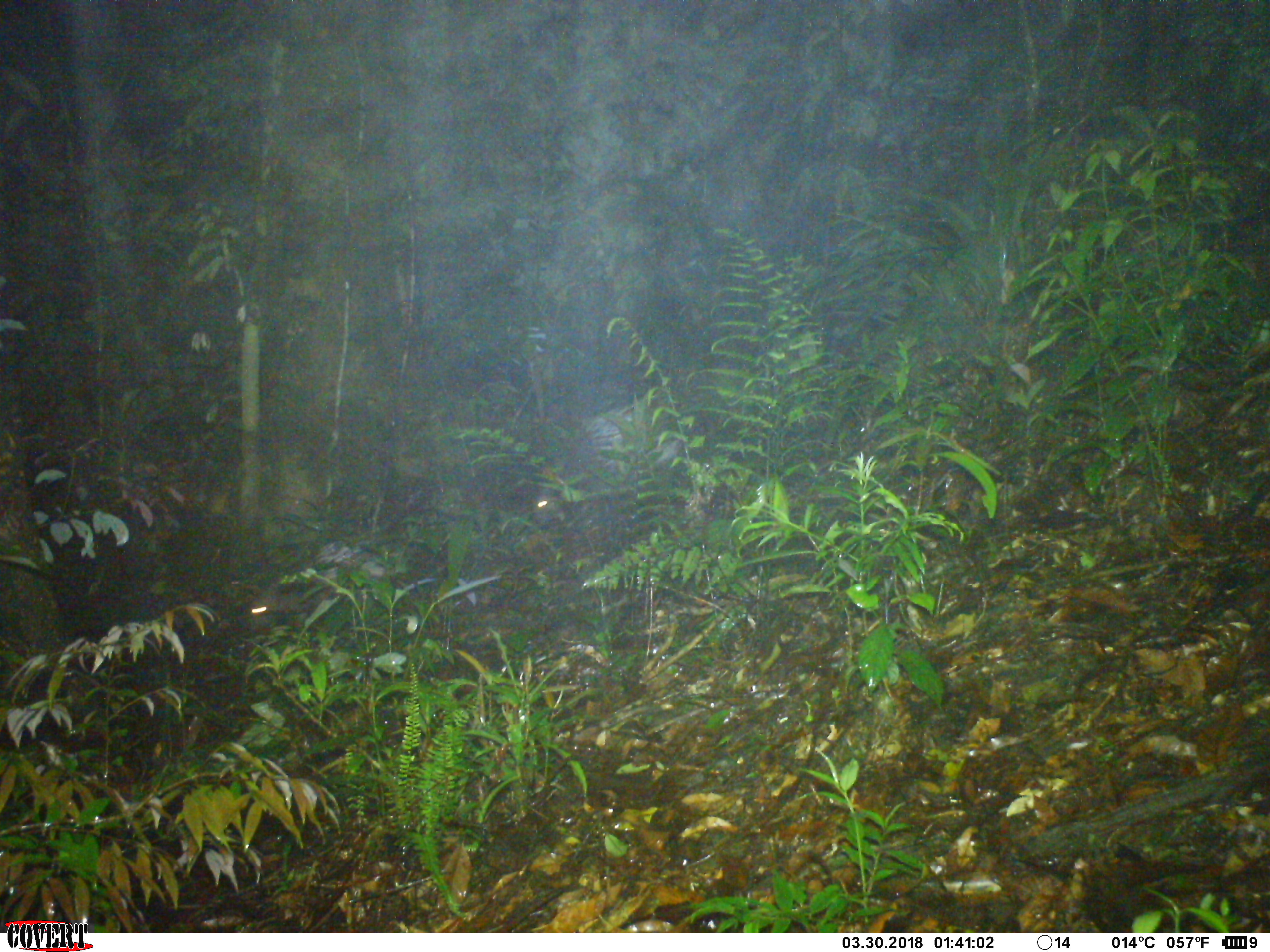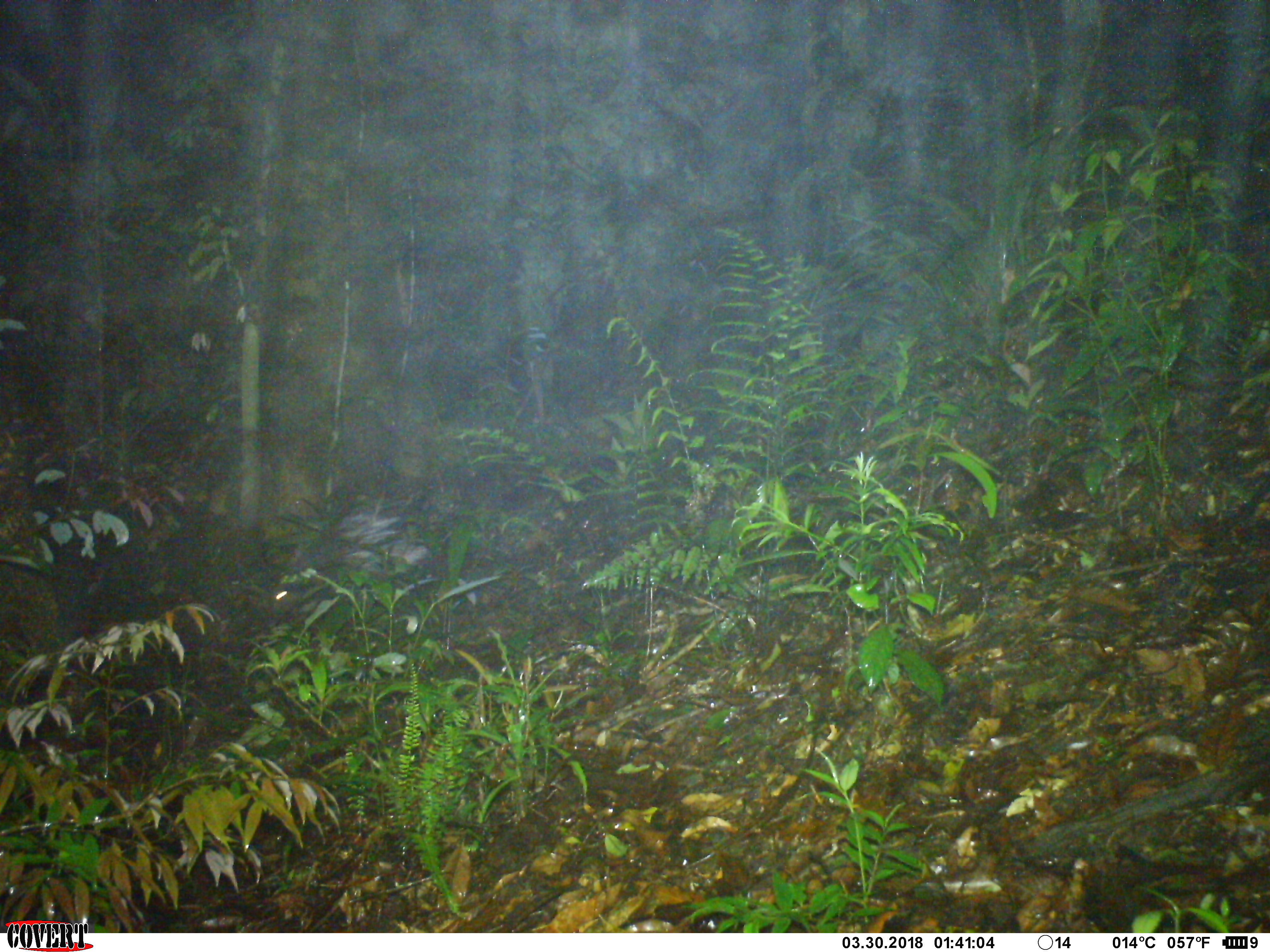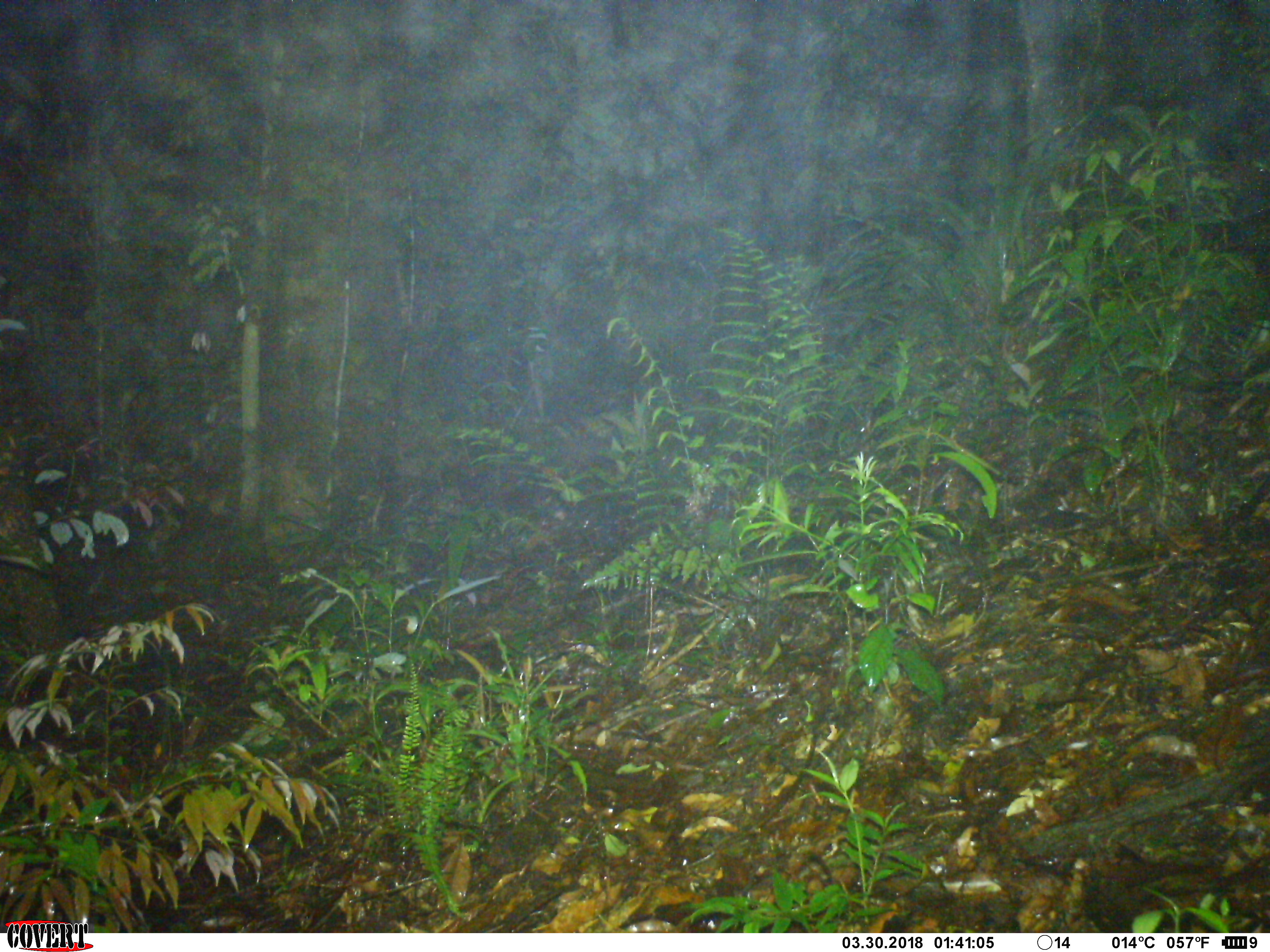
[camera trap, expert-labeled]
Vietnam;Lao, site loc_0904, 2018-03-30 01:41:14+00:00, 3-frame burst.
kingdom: Animalia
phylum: Chordata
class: Mammalia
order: Rodentia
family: Hystricidae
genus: Hystrix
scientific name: Hystrix brachyura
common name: malayan porcupine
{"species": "malayan porcupine (Hystrix brachyura)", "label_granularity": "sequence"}